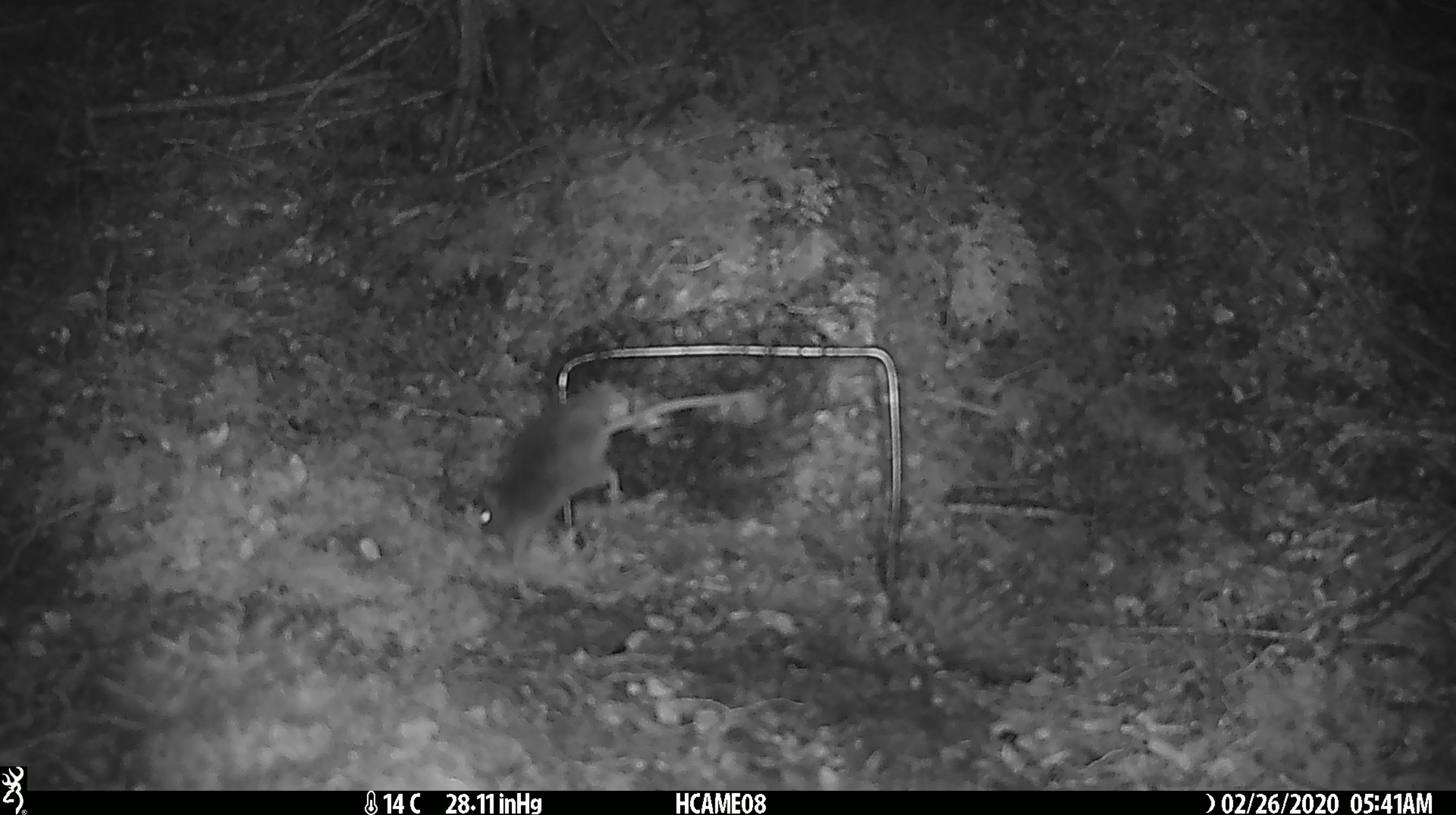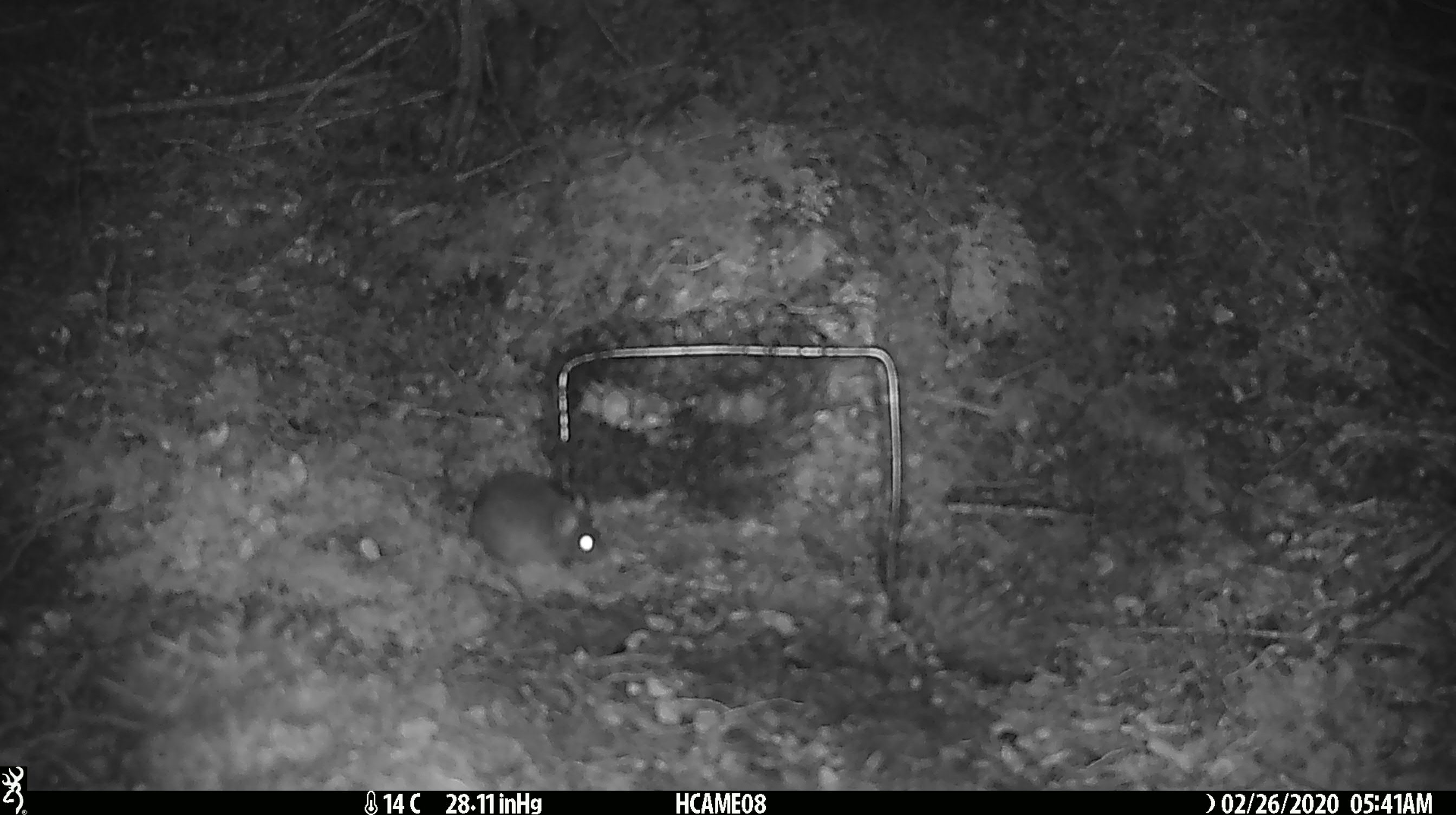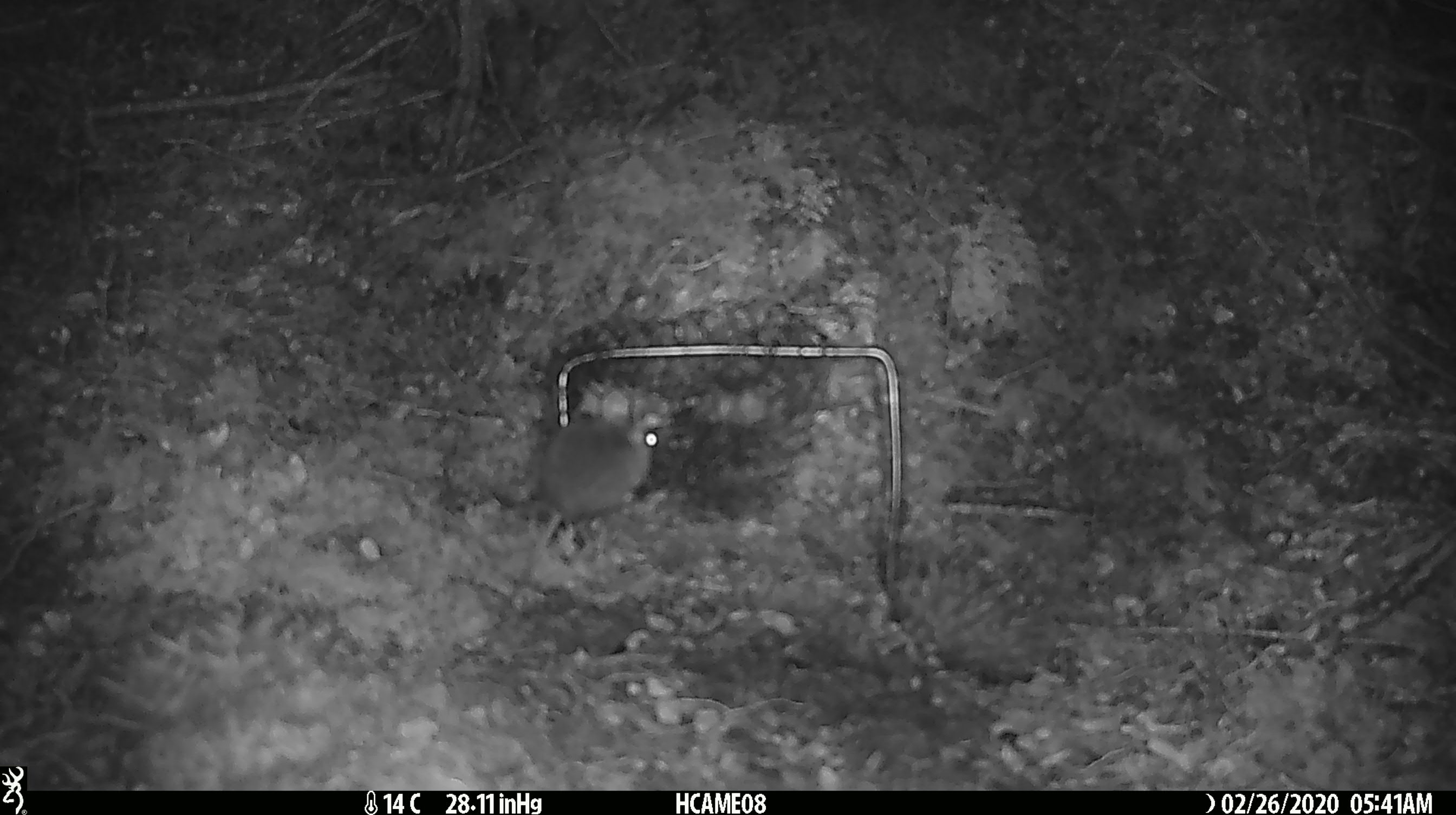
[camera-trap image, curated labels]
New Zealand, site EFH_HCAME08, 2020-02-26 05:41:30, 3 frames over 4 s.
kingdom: Animalia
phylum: Chordata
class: Mammalia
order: Rodentia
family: Muridae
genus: Mus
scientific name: Mus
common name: mouse